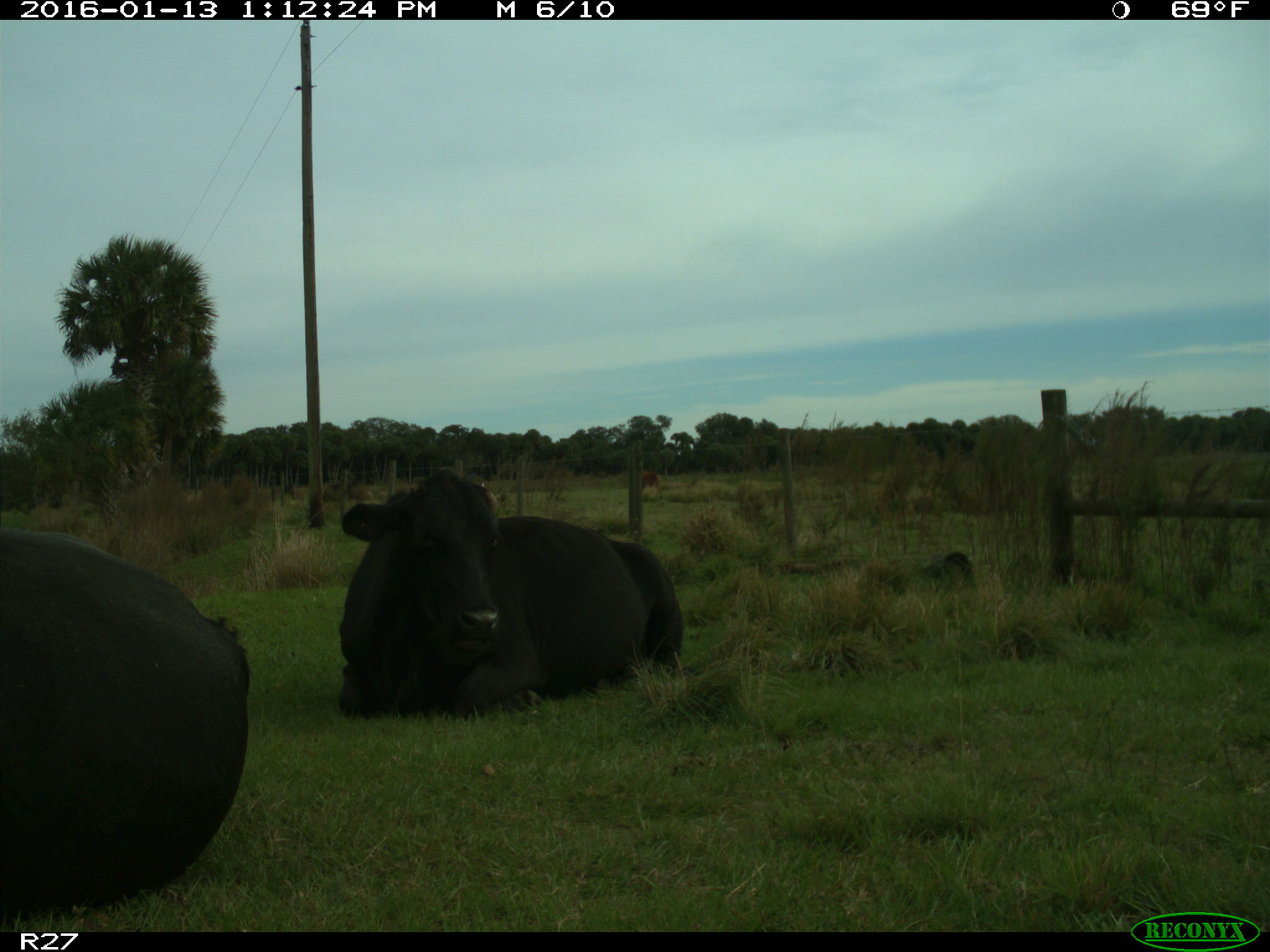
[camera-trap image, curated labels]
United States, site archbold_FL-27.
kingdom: Animalia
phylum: Chordata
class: Mammalia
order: Artiodactyla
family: Bovidae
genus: Bos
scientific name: Bos taurus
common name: domestic cow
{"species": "Bos taurus (domestic cow)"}